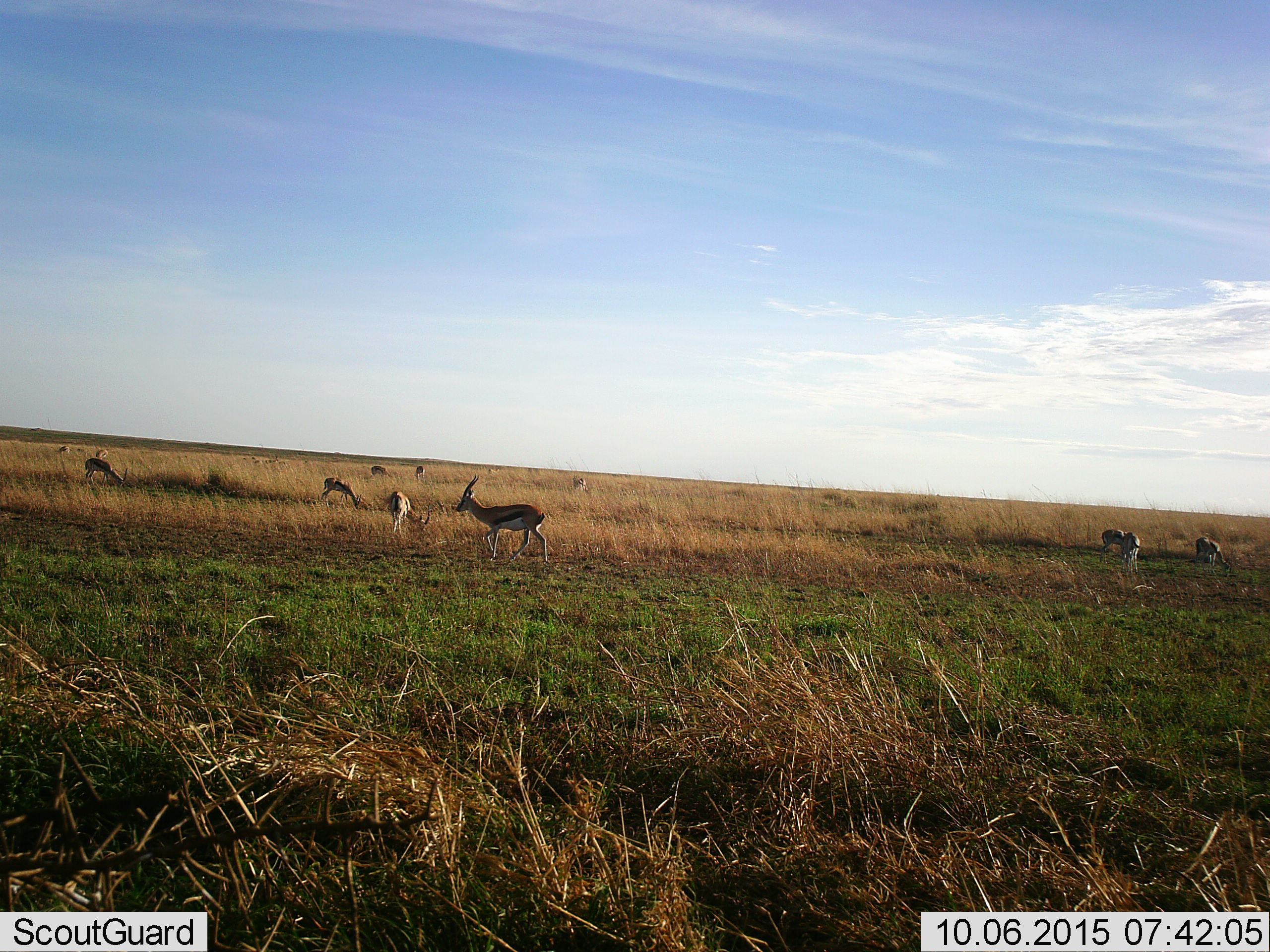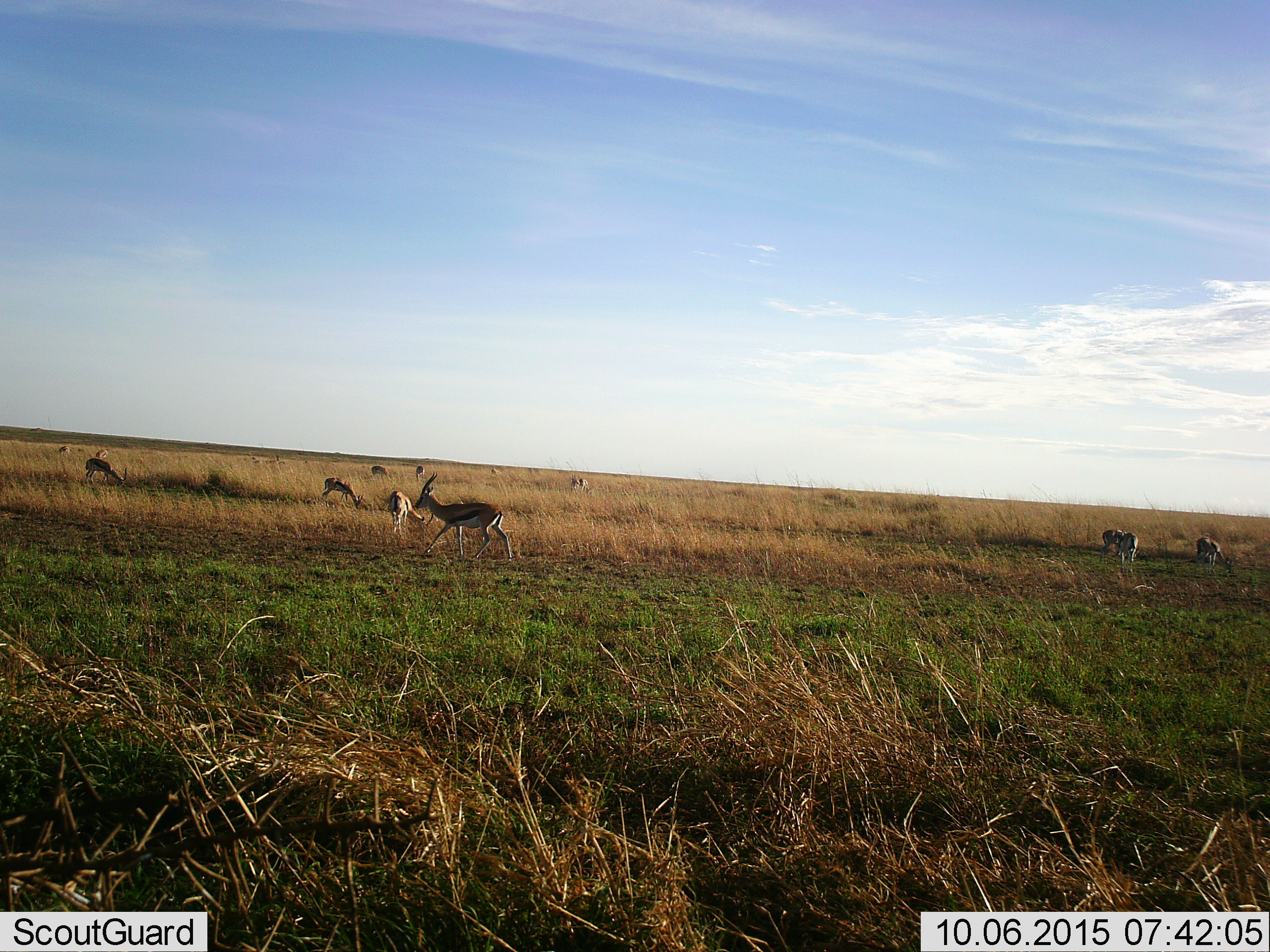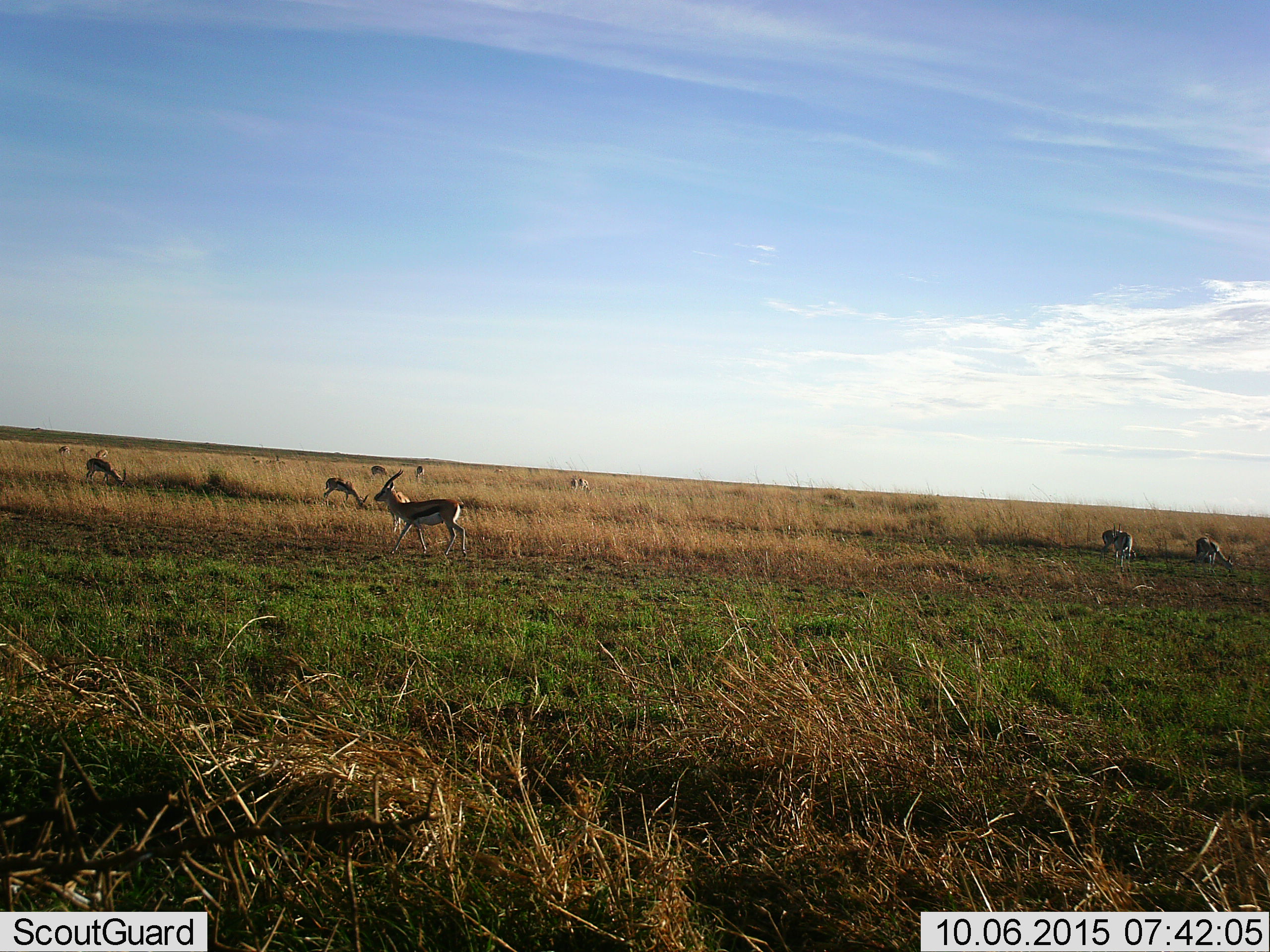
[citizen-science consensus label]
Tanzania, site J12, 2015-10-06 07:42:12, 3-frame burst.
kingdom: Animalia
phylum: Chordata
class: Mammalia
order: Artiodactyla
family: Bovidae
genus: Eudorcas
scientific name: Eudorcas thomsonii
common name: thomson's gazelle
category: gazellethomsons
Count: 11-50.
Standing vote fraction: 89%.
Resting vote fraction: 11%.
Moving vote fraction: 89%.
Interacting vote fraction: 22%.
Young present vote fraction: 22%.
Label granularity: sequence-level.